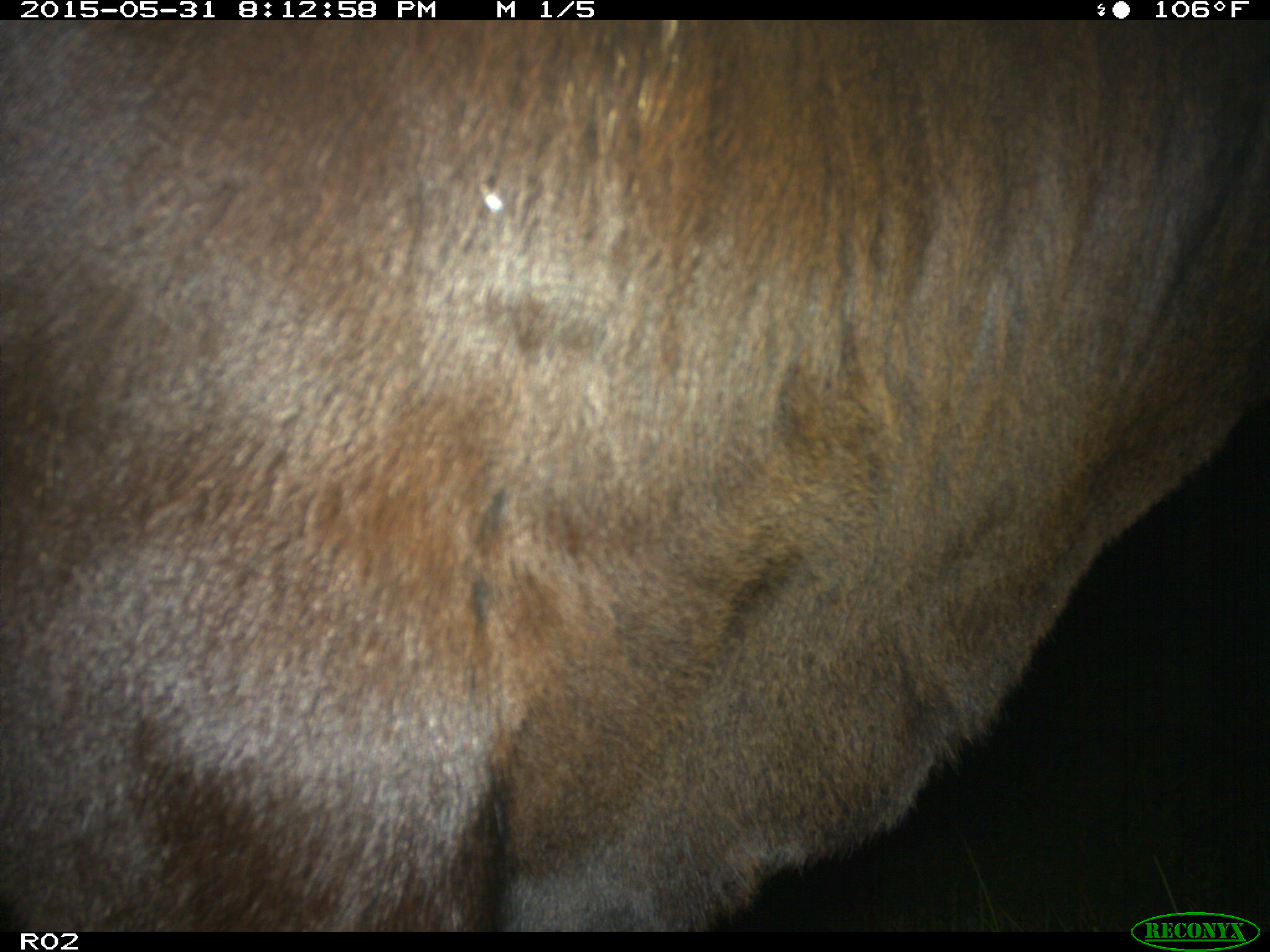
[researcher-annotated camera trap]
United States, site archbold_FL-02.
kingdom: Animalia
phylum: Chordata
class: Mammalia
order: Artiodactyla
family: Bovidae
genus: Bos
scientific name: Bos taurus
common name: domestic cow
Bos taurus (domestic cow).